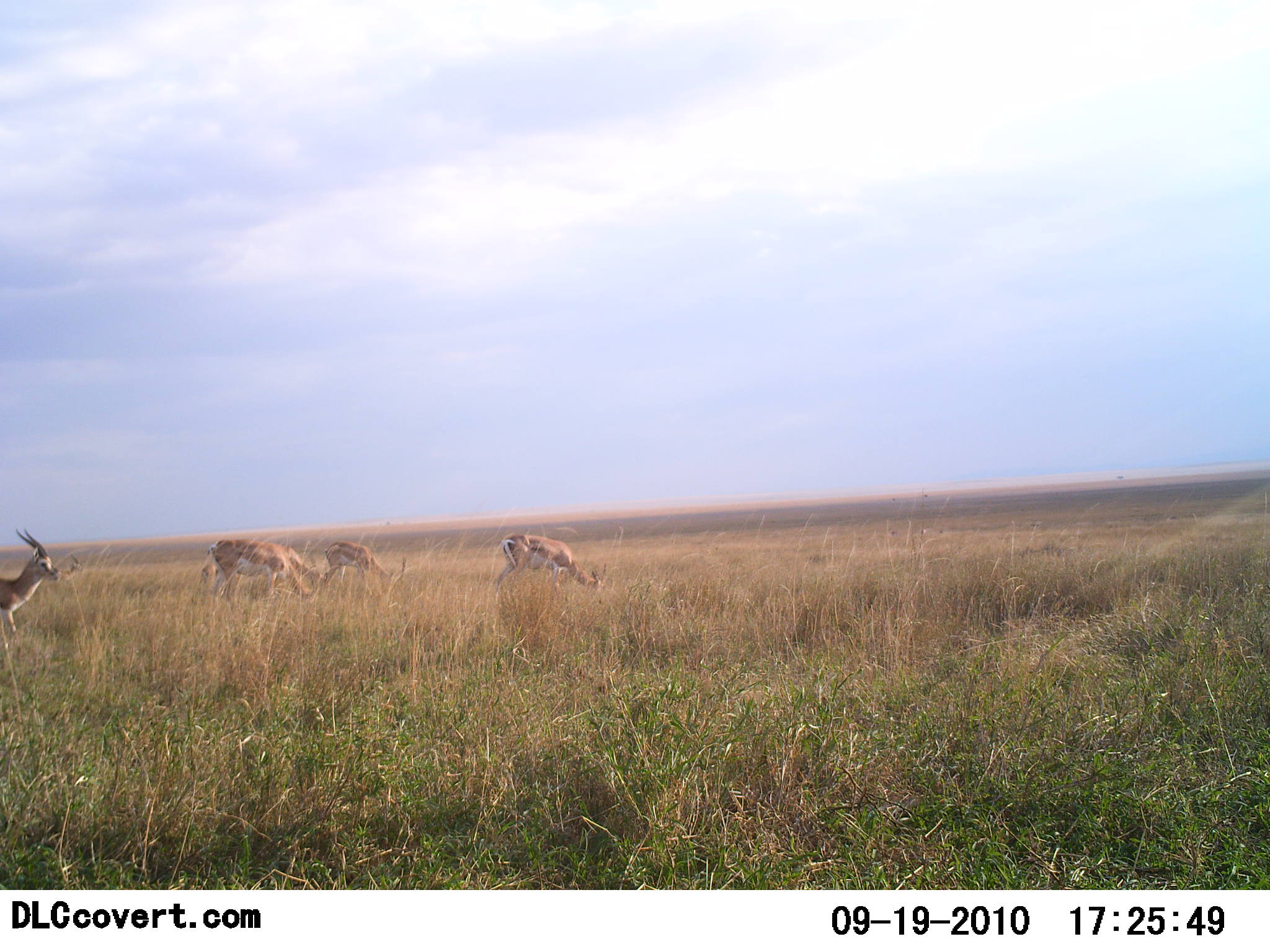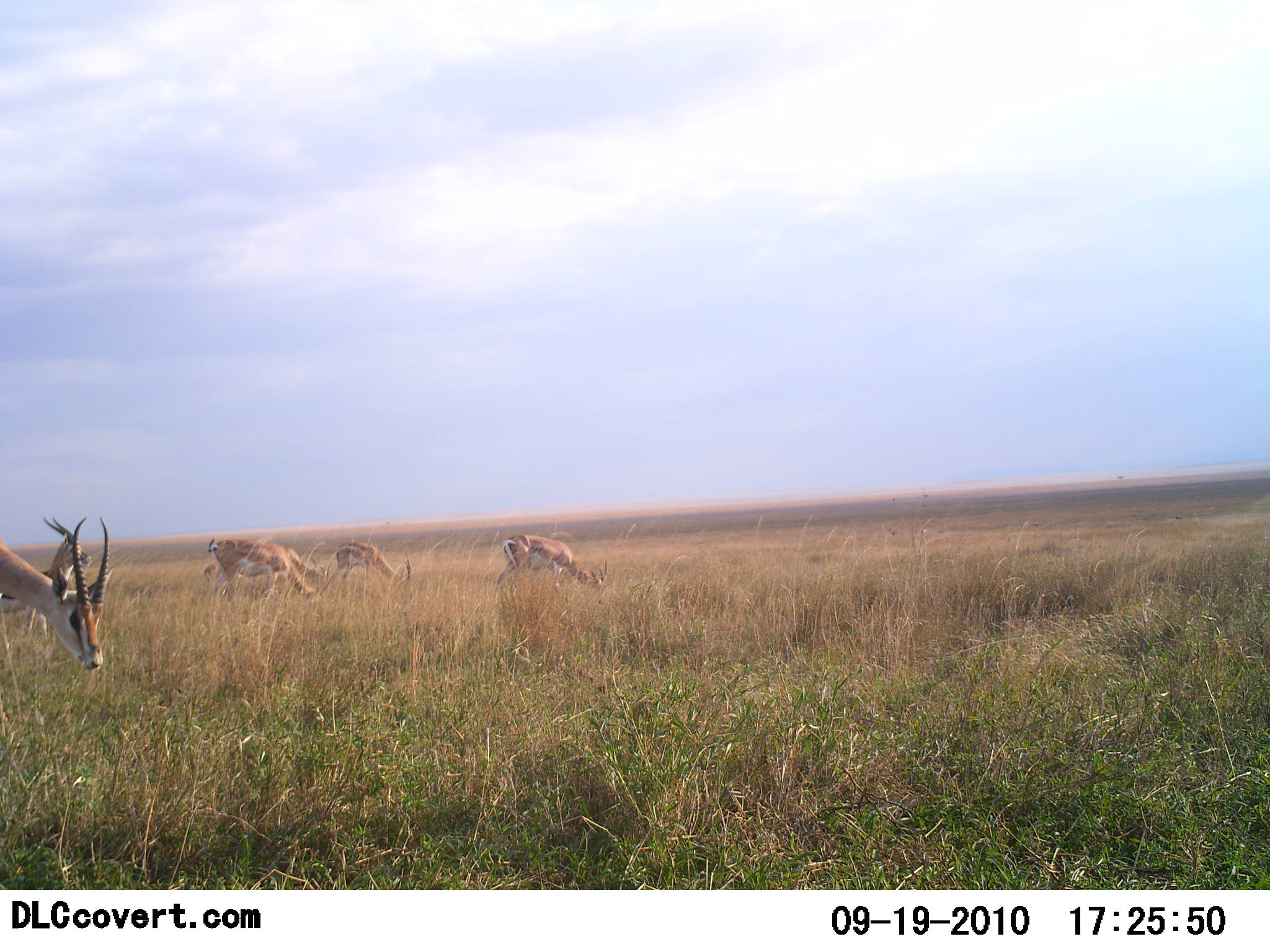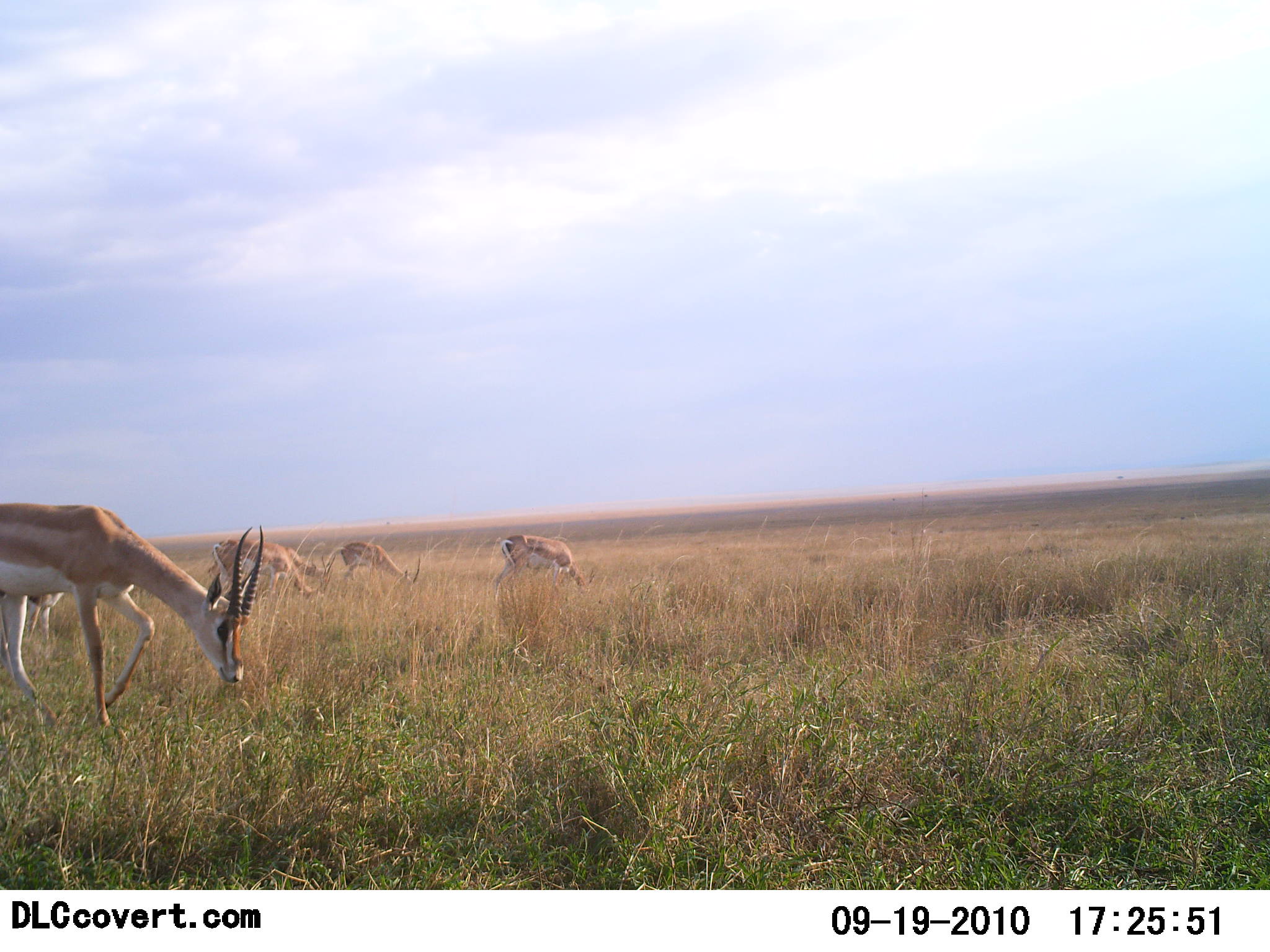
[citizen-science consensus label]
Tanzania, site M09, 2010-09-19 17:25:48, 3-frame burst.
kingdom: Animalia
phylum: Chordata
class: Mammalia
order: Artiodactyla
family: Bovidae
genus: Nanger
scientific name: Nanger granti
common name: grant's gazelle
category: gazellegrants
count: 6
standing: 29%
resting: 0%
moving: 71%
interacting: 0%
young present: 0%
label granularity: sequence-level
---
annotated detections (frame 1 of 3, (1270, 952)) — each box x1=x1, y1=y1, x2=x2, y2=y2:
animal: x1=207, y1=537, x2=319, y2=612; x1=490, y1=532, x2=608, y2=602; x1=0, y1=527, x2=62, y2=639; x1=325, y1=542, x2=409, y2=596; x1=285, y1=547, x2=325, y2=593; x1=55, y1=553, x2=84, y2=588; x1=201, y1=562, x2=219, y2=587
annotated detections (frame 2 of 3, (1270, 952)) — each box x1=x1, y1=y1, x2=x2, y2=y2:
animal: x1=0, y1=517, x2=112, y2=672; x1=0, y1=516, x2=93, y2=646; x1=207, y1=537, x2=329, y2=612; x1=492, y1=534, x2=608, y2=602; x1=323, y1=542, x2=412, y2=597; x1=285, y1=547, x2=327, y2=591; x1=201, y1=562, x2=220, y2=586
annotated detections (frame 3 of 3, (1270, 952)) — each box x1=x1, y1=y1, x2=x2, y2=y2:
animal: x1=0, y1=502, x2=266, y2=729; x1=207, y1=537, x2=329, y2=612; x1=491, y1=533, x2=598, y2=601; x1=340, y1=542, x2=420, y2=596; x1=0, y1=591, x2=64, y2=646; x1=283, y1=545, x2=331, y2=598; x1=285, y1=547, x2=327, y2=591